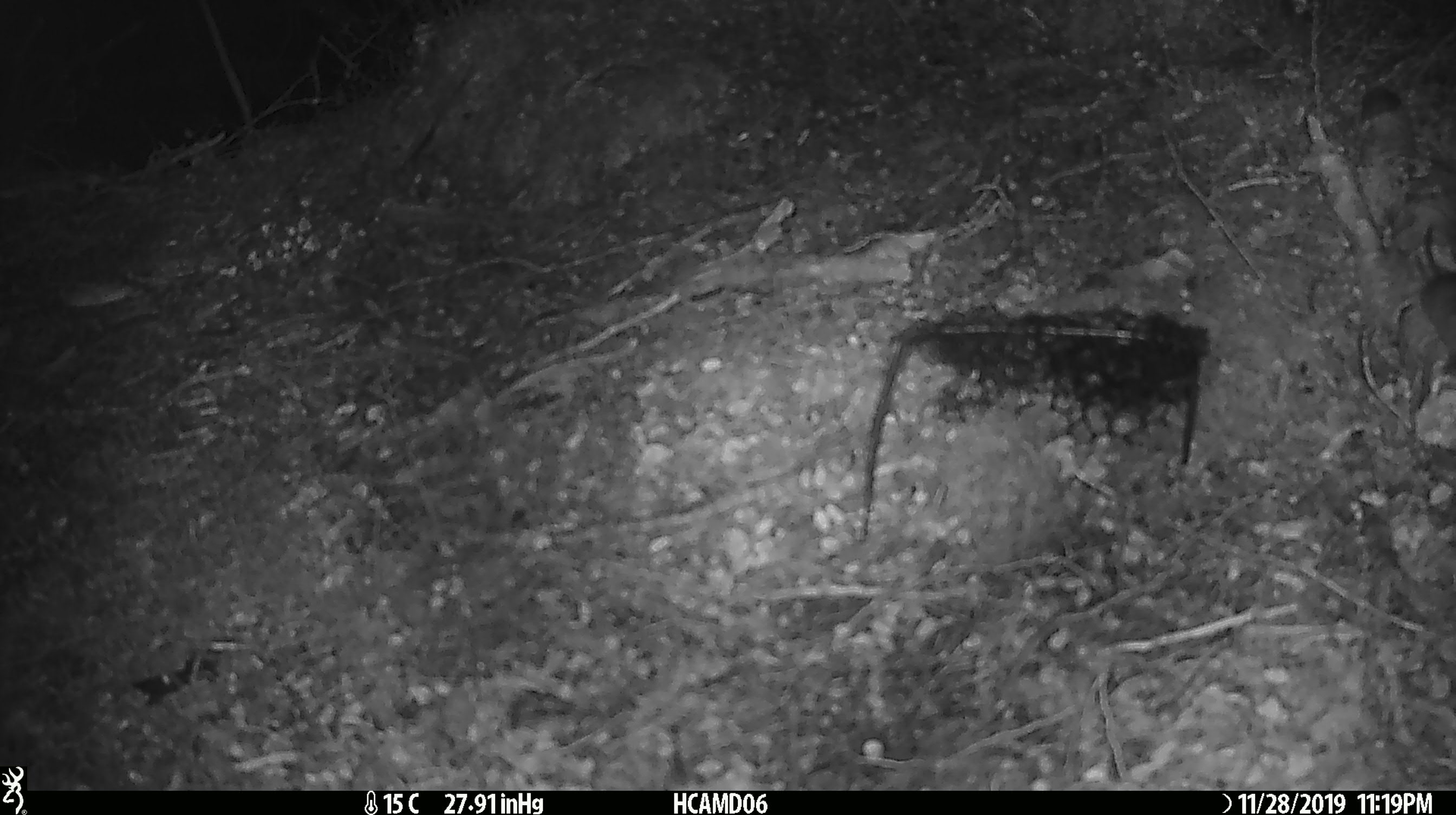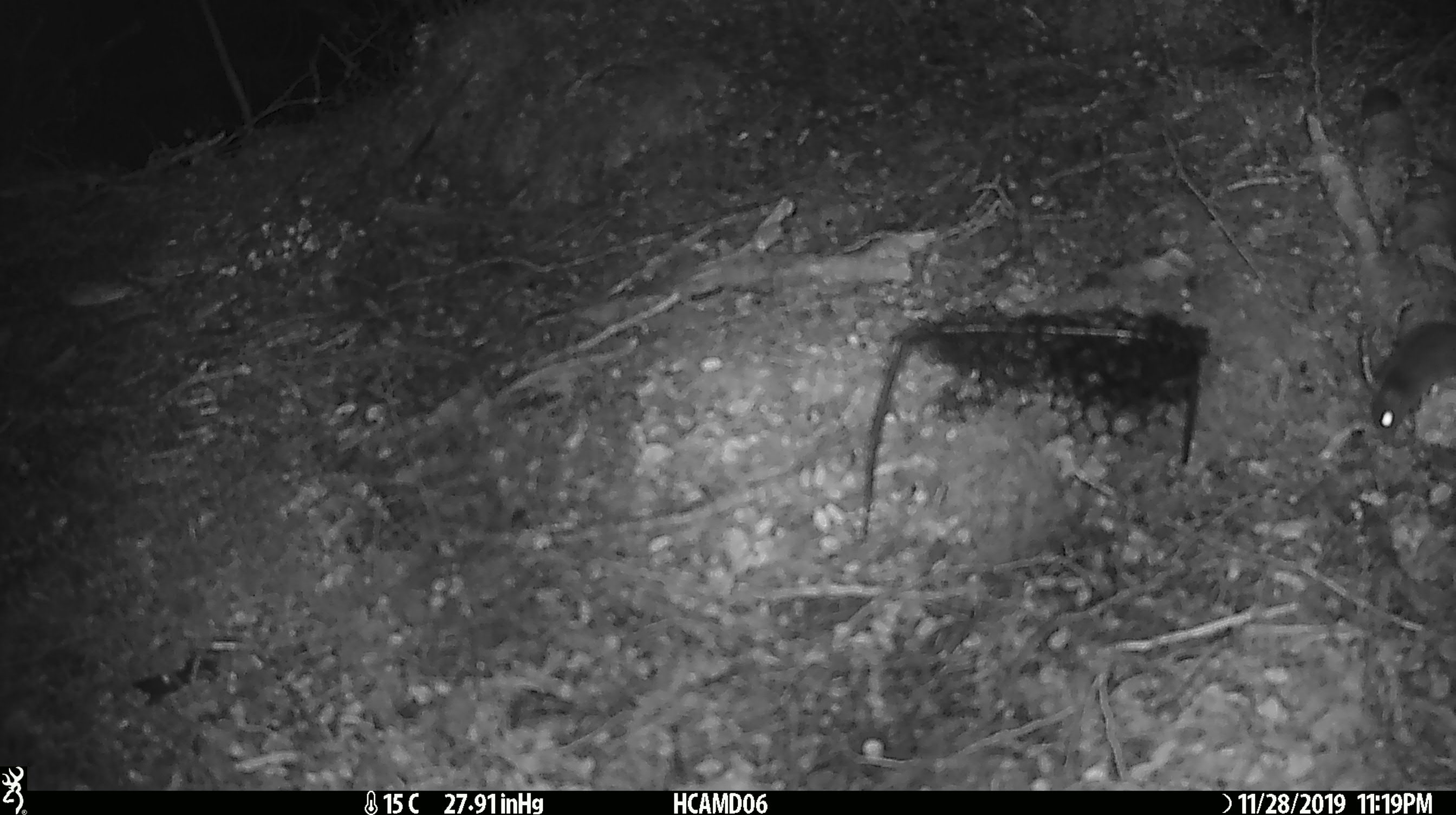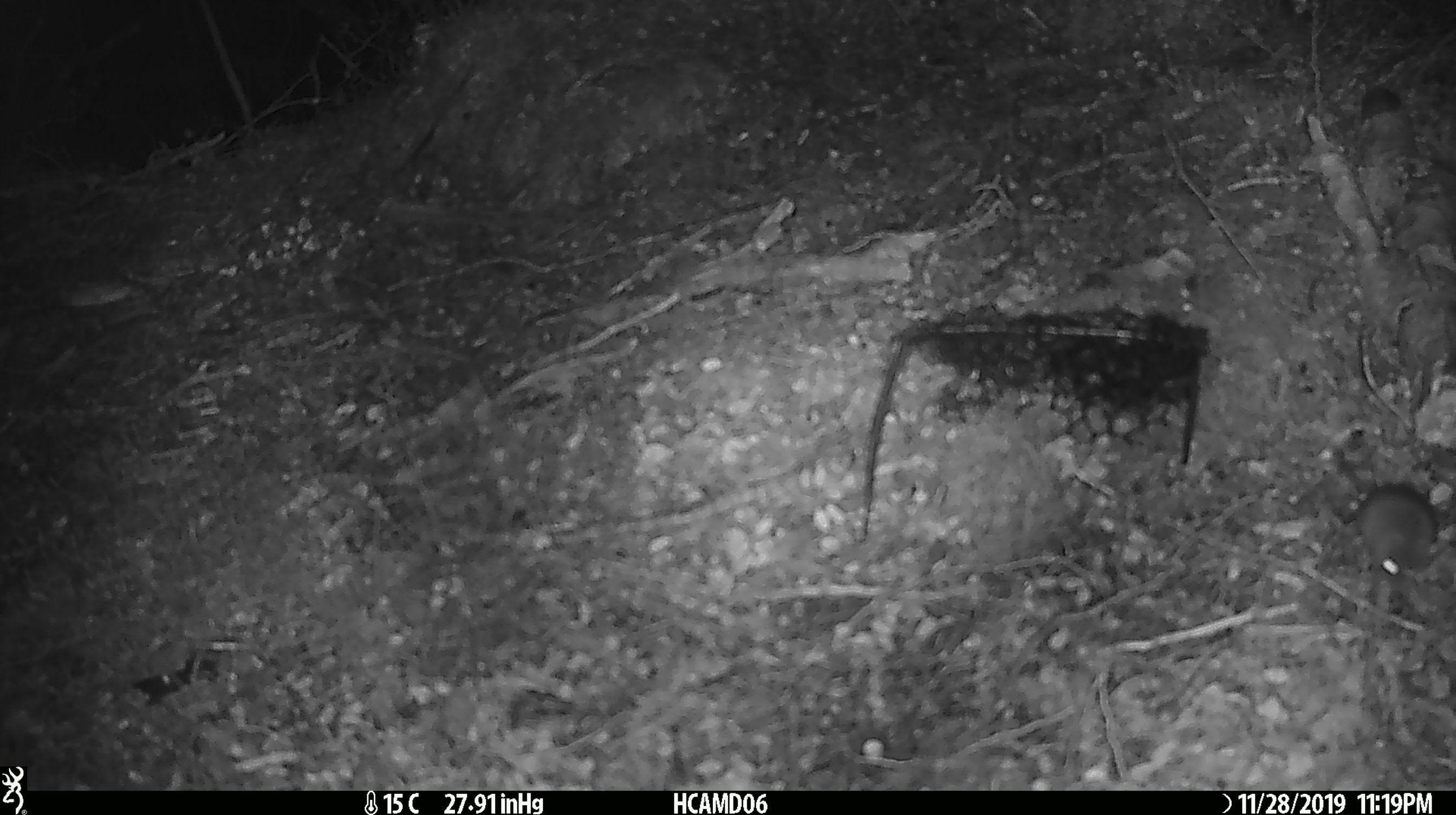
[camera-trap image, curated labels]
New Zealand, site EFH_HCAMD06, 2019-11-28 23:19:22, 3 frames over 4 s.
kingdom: Animalia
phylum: Chordata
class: Mammalia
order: Rodentia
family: Muridae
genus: Mus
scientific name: Mus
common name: mouse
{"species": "mouse (Mus)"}